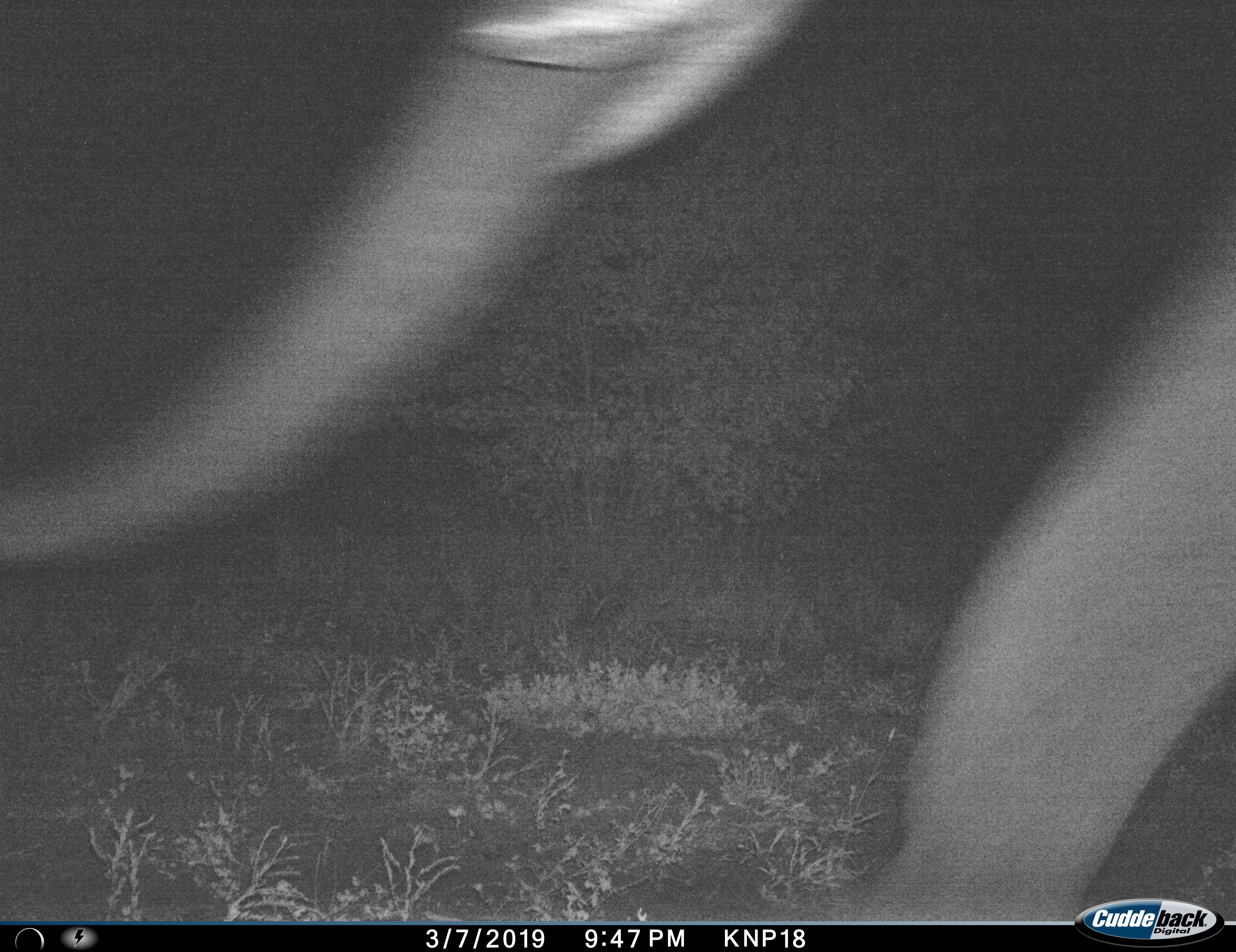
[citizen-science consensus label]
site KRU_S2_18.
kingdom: Animalia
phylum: Chordata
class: Mammalia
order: Proboscidea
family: Elephantidae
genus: Loxodonta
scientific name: Loxodonta africana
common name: african bush elephant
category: elephant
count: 1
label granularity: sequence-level